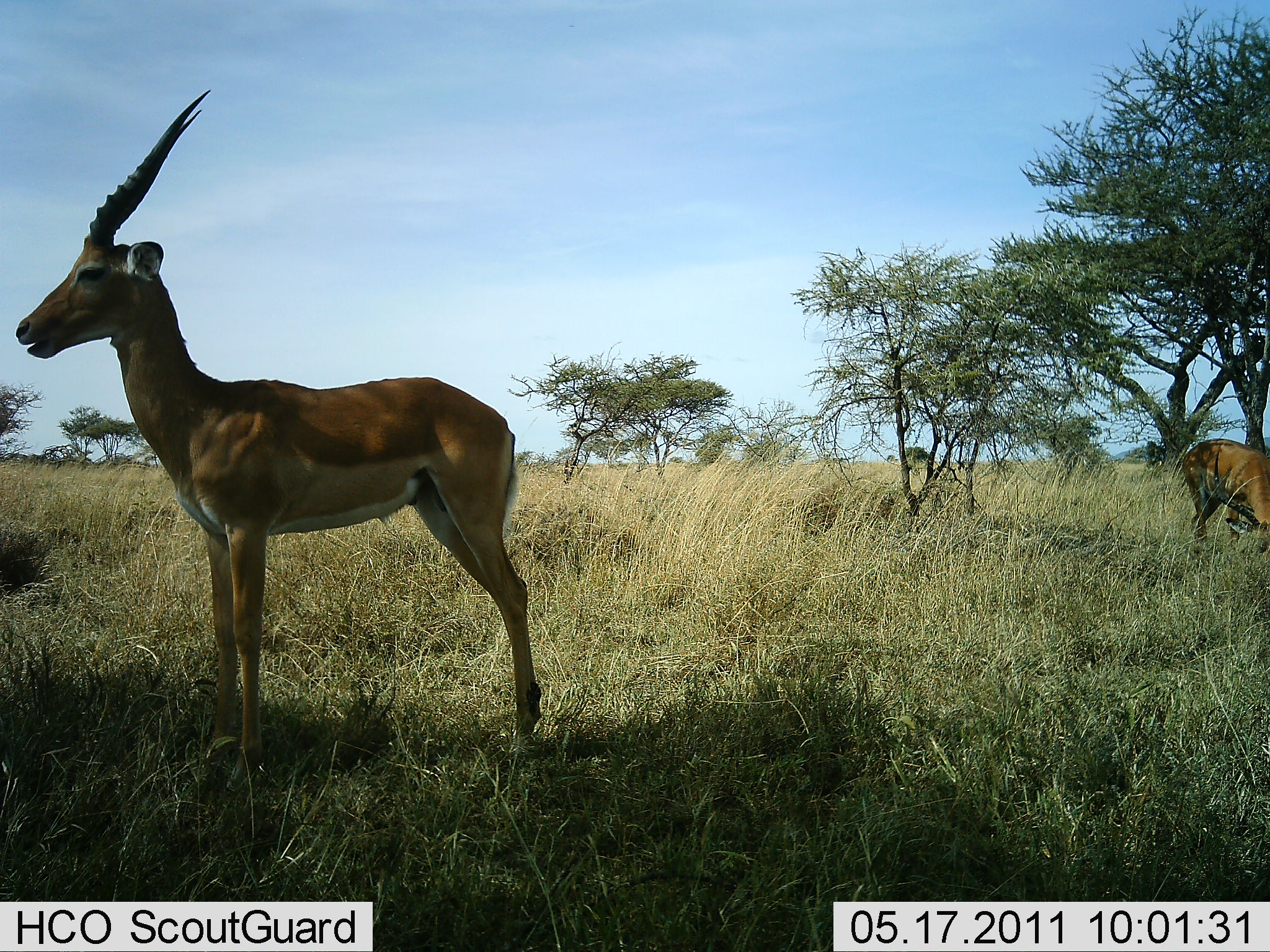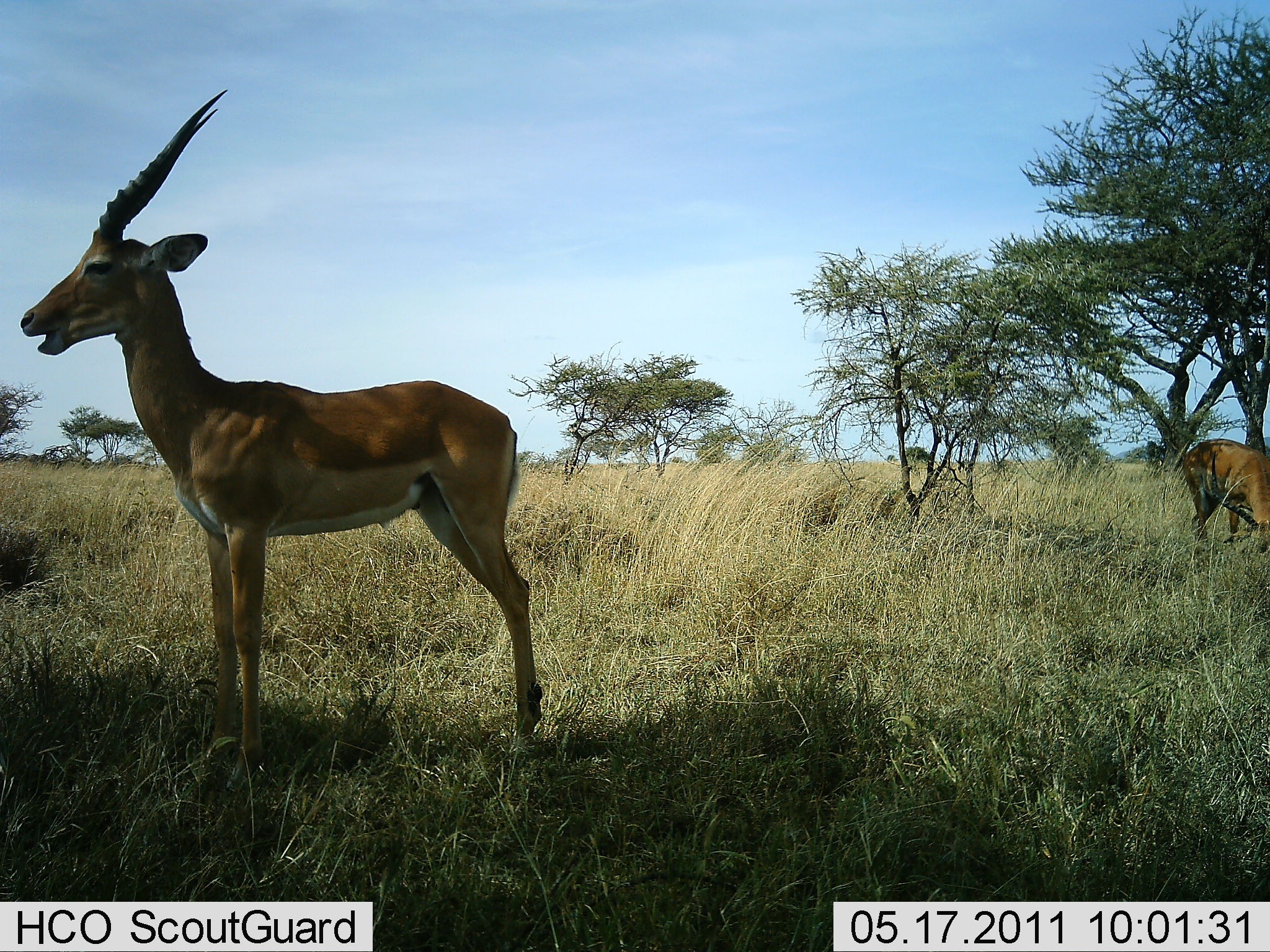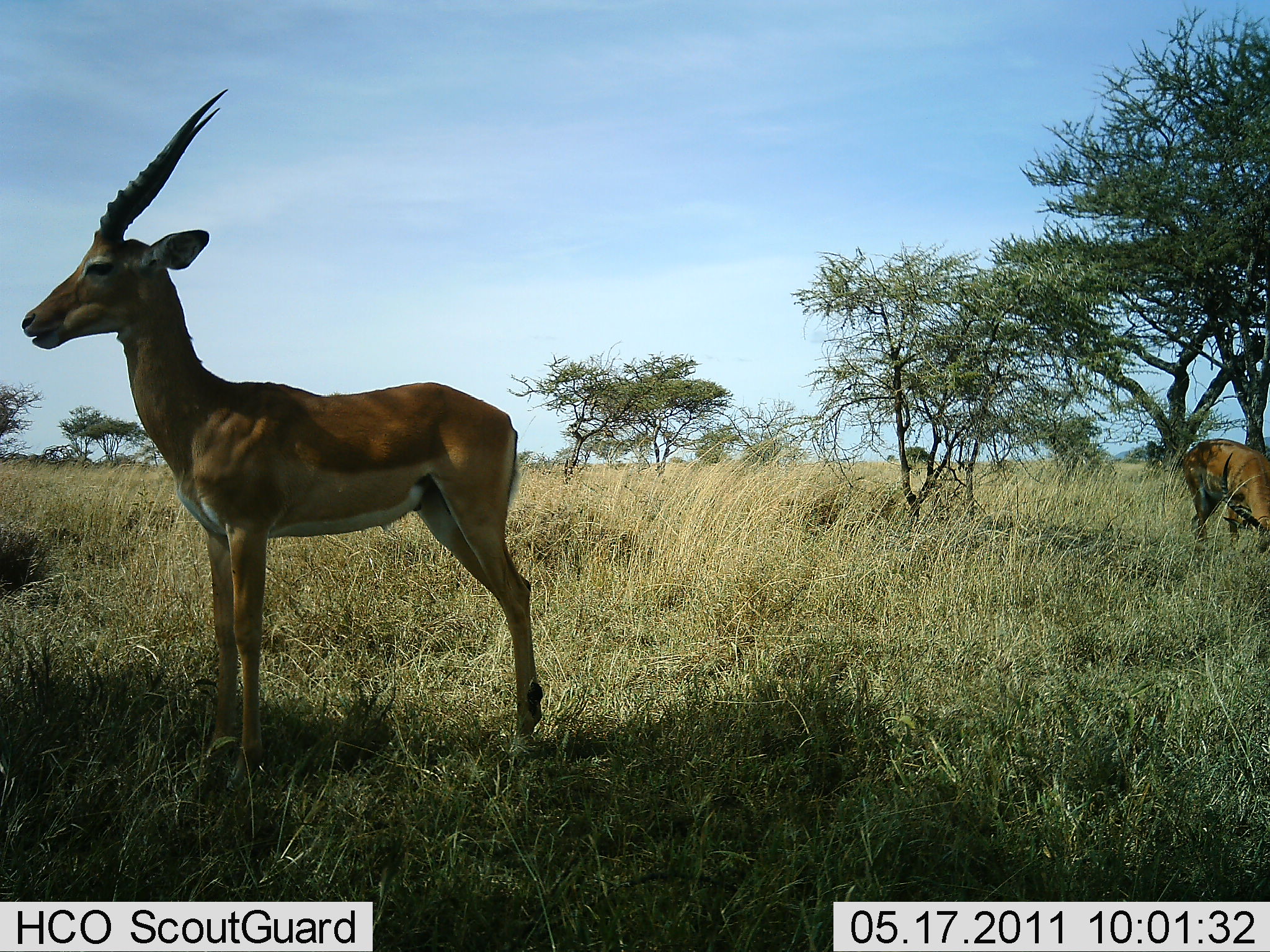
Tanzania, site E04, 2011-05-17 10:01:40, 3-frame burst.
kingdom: Animalia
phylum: Chordata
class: Mammalia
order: Artiodactyla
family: Bovidae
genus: Aepyceros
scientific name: Aepyceros melampus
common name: impala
Impala (Aepyceros melampus), count 2. Behavior (volunteer vote fractions): standing 100%, resting 0%, moving 0%, interacting 0%. Young present (vote fraction): 0%. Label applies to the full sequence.